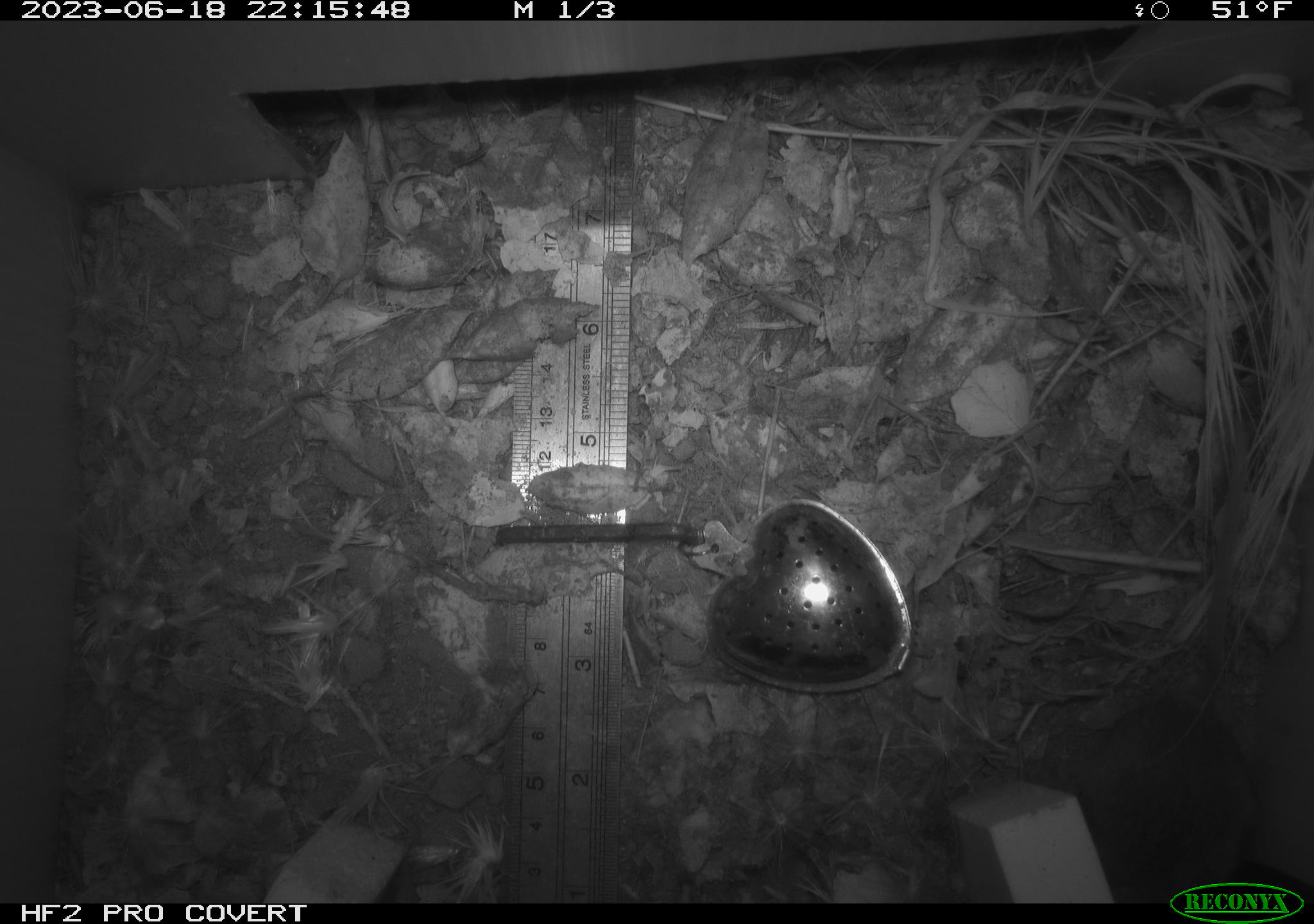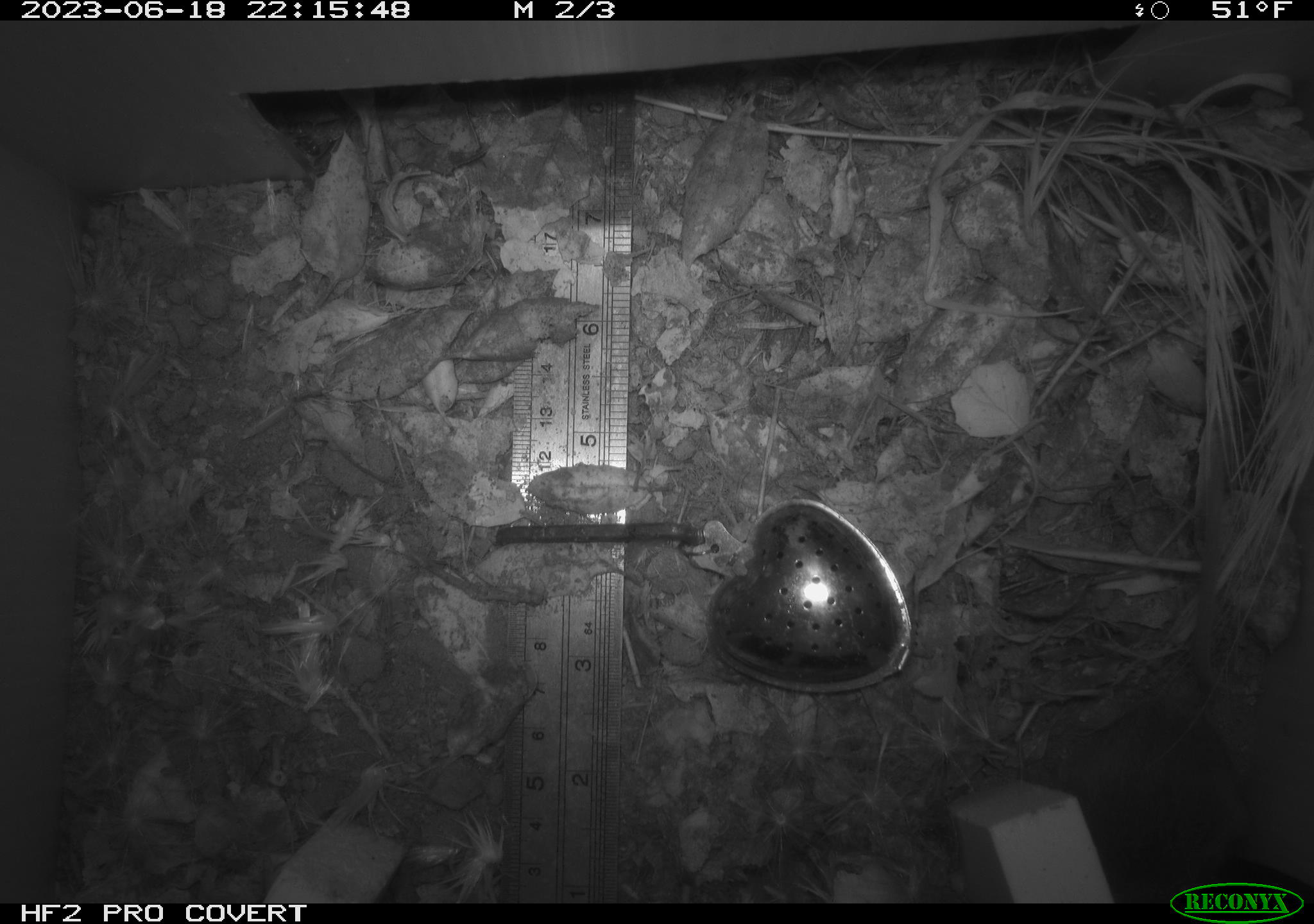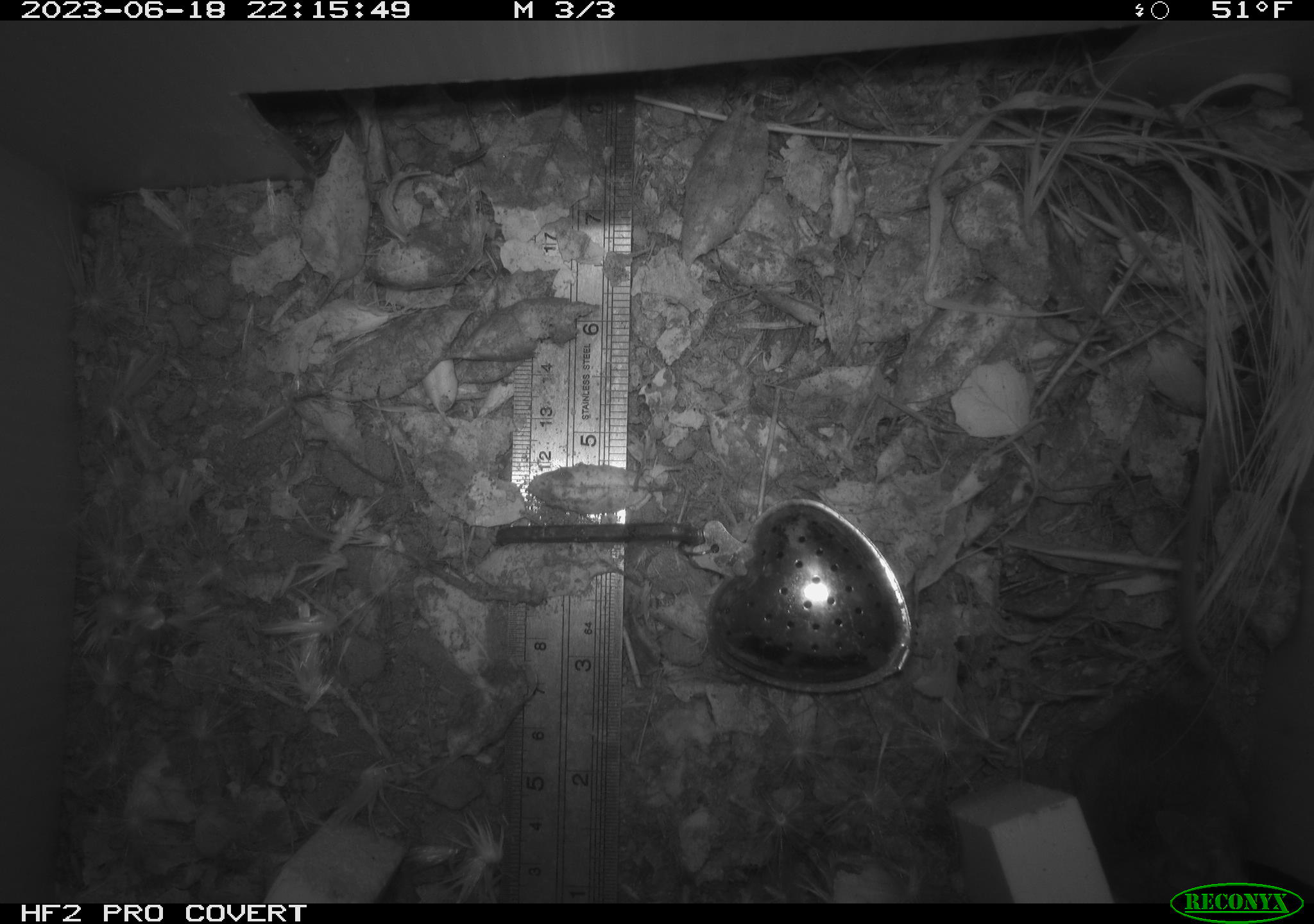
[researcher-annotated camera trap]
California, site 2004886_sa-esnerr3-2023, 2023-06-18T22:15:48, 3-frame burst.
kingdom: Animalia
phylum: Chordata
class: Mammalia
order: Rodentia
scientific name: Rodentia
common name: mouse species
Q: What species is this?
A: Mouse species (Rodentia).